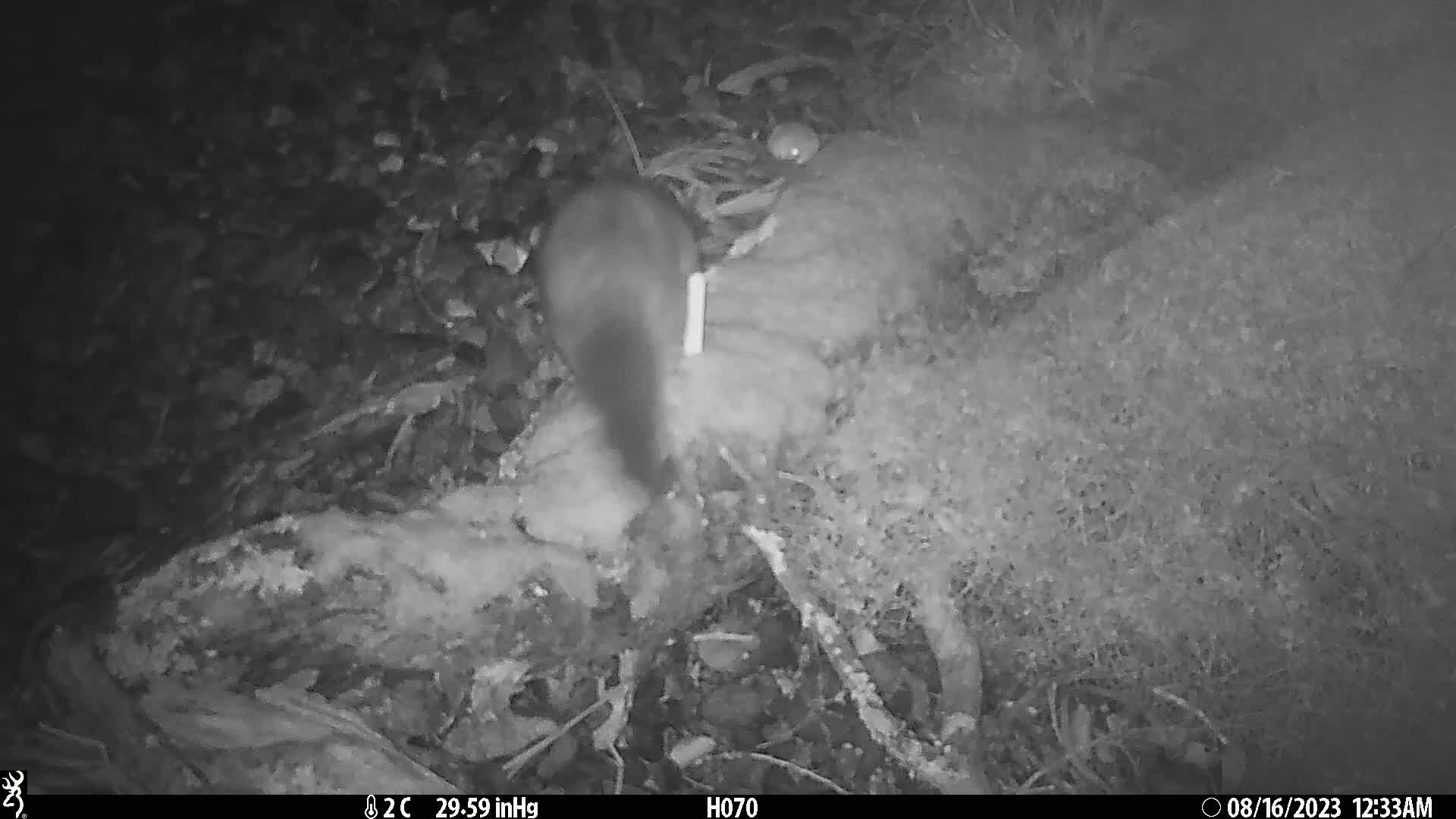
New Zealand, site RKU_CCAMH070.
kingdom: Animalia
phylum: Chordata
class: Mammalia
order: Diprotodontia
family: Phalangeridae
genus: Trichosurus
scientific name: Trichosurus vulpecula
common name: common brushtail possum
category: possum